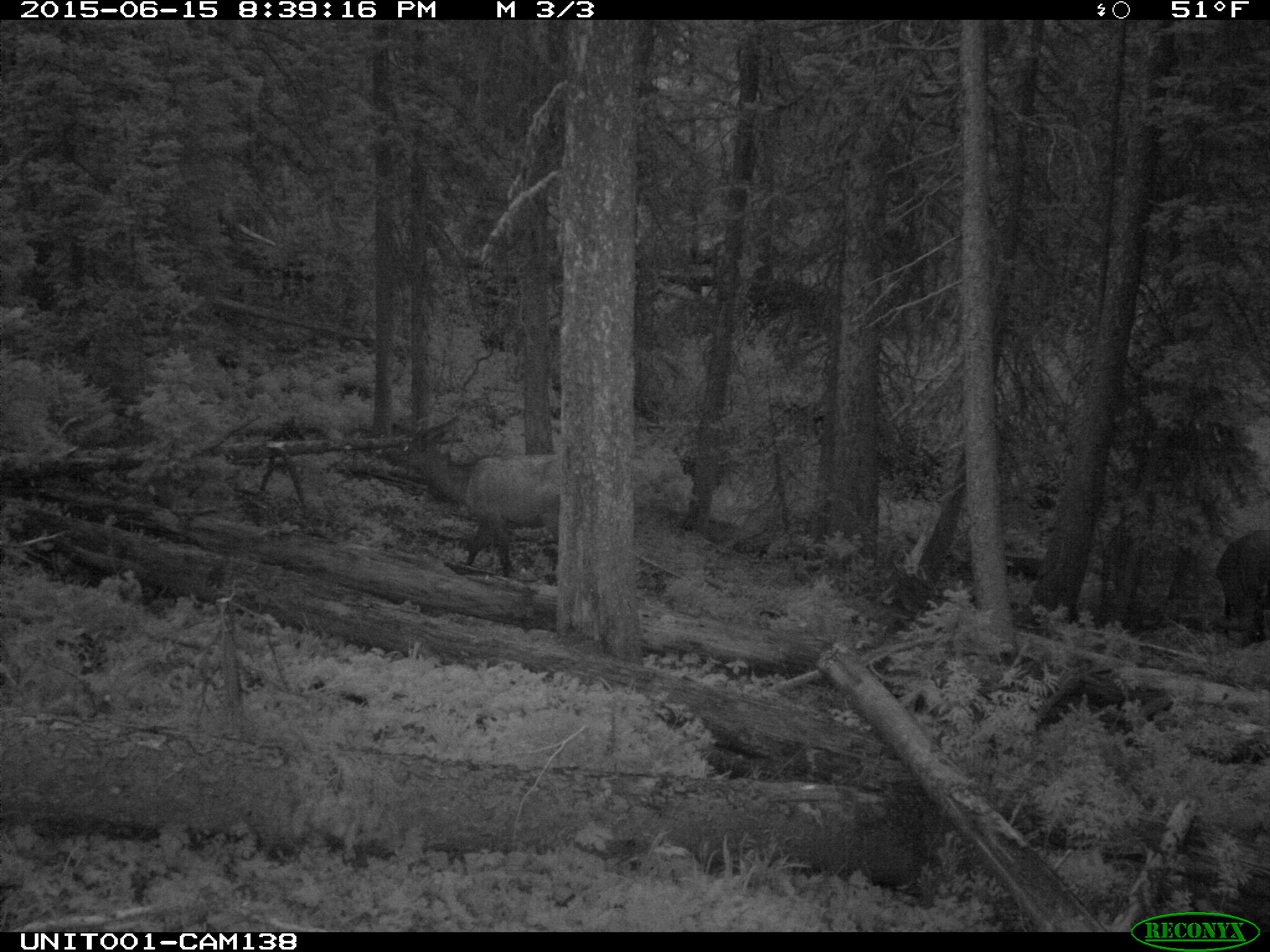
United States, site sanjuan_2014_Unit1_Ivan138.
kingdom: Animalia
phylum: Chordata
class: Mammalia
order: Artiodactyla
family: Cervidae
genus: Cervus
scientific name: Cervus elaphus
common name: red deer